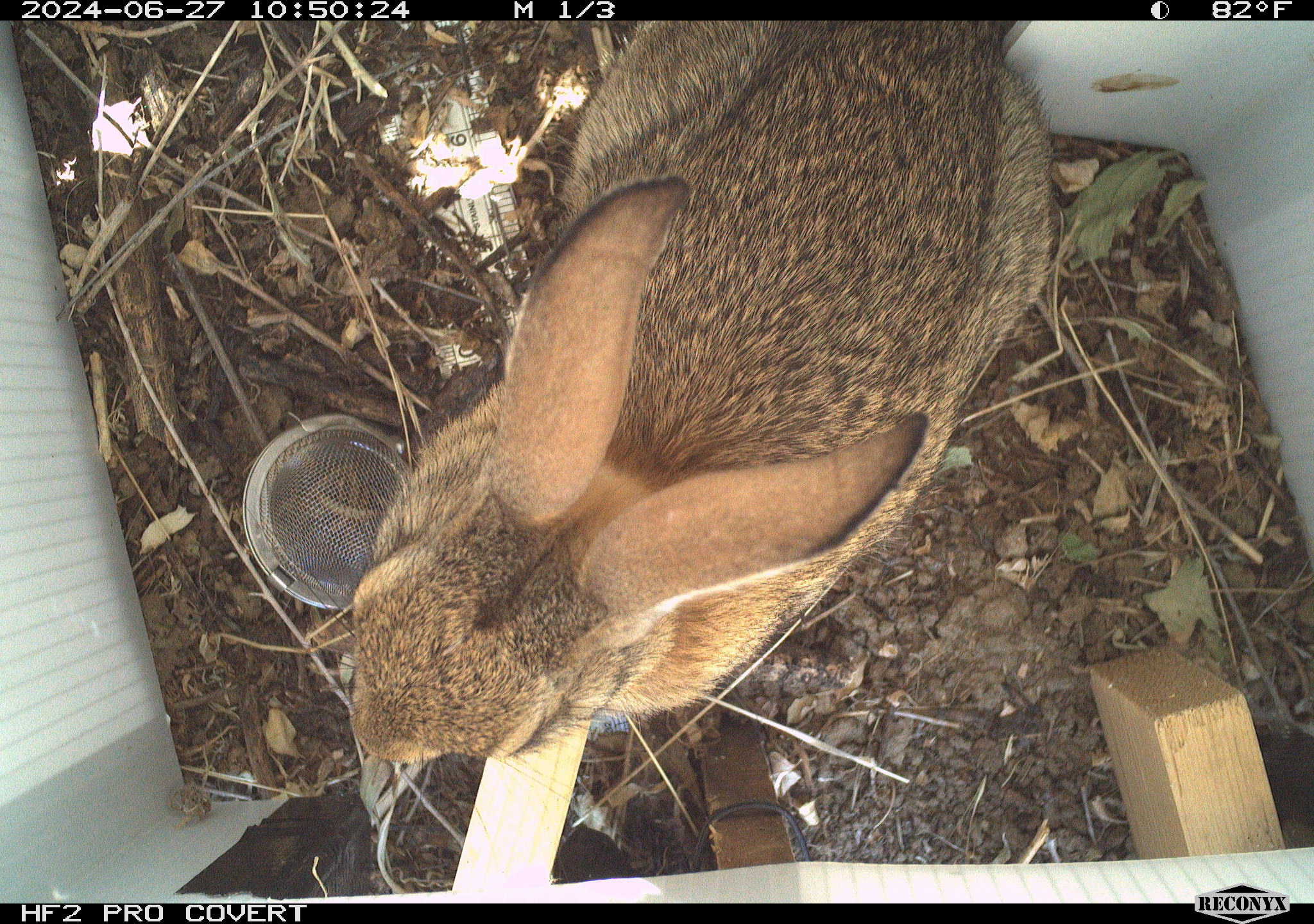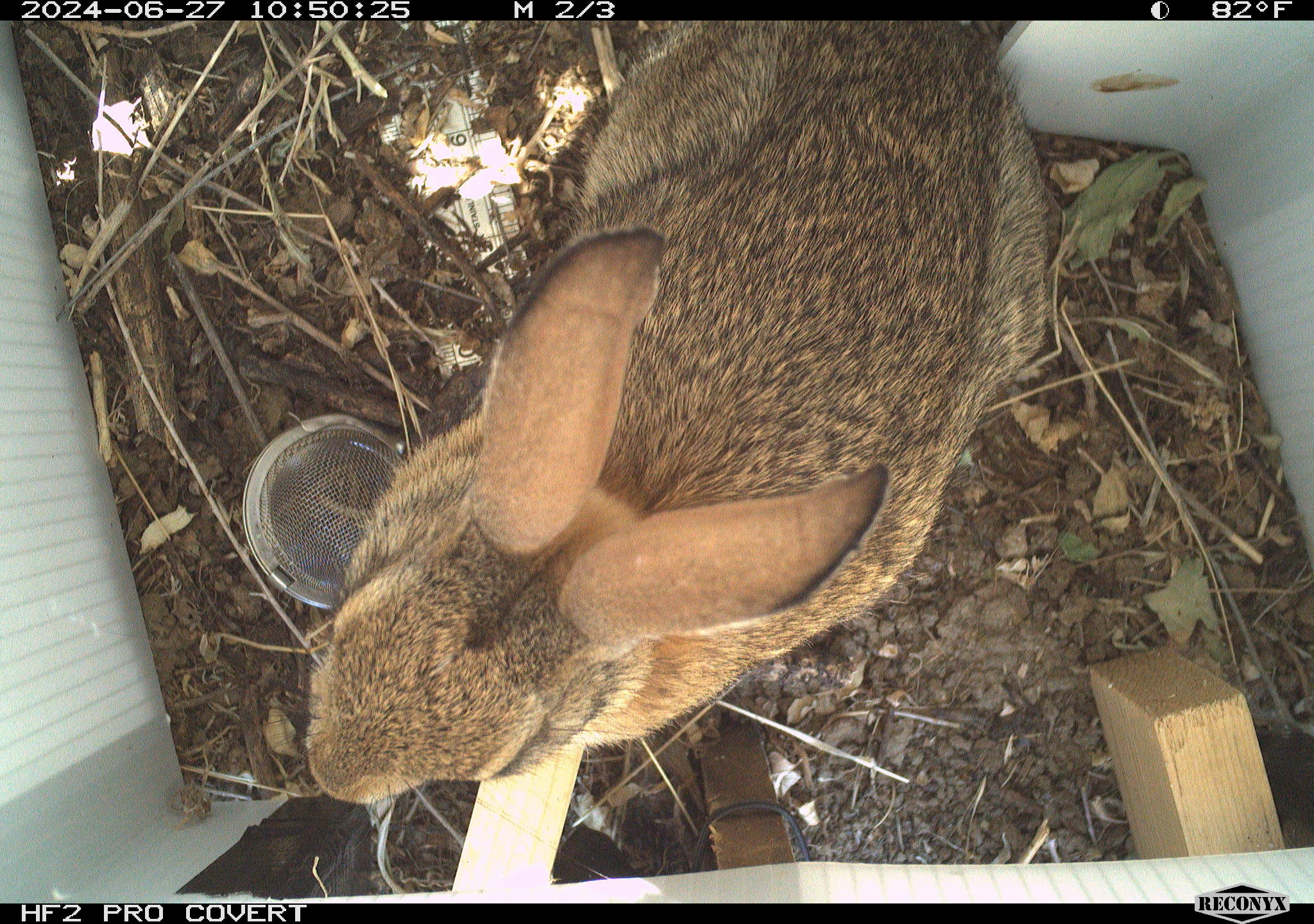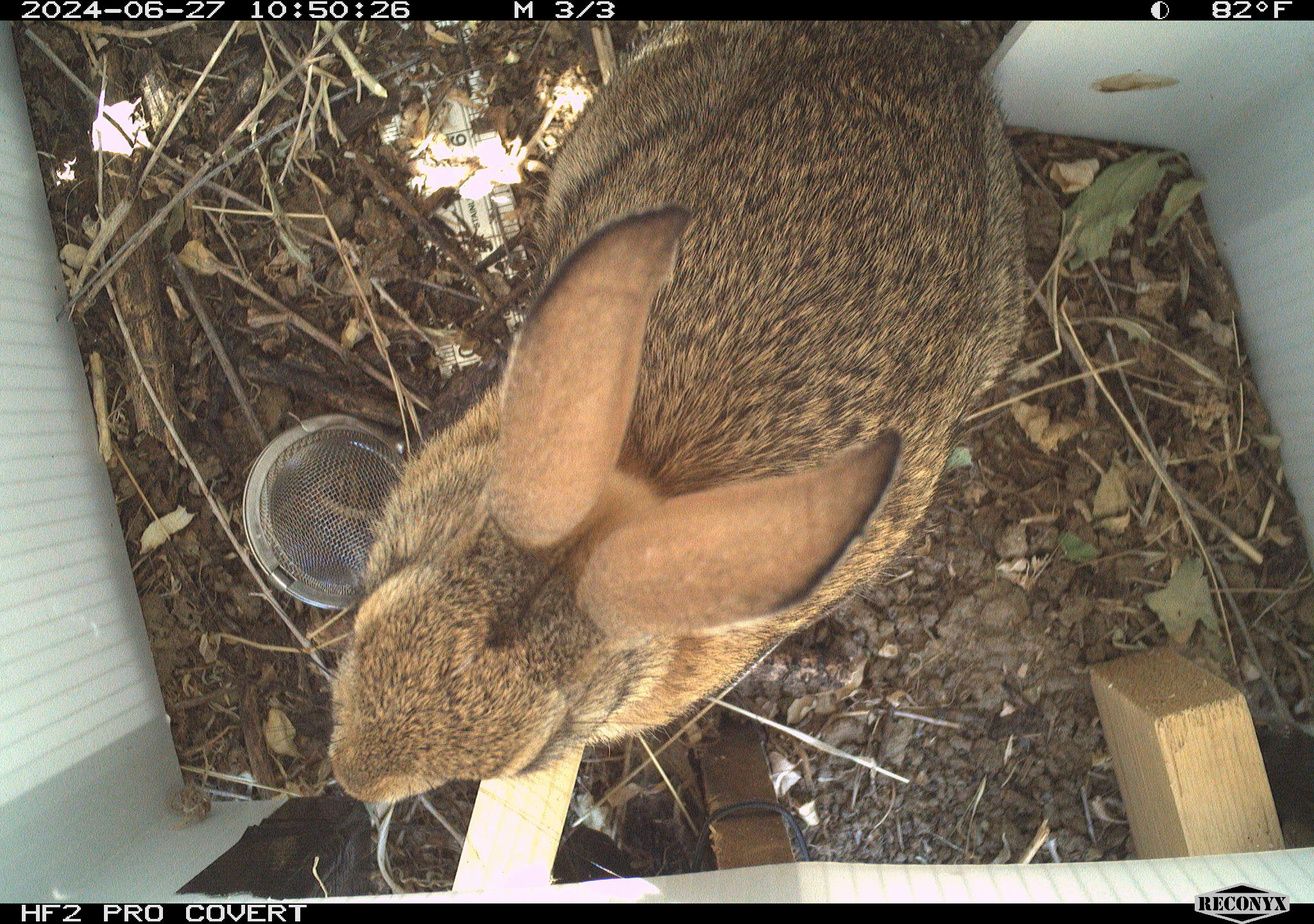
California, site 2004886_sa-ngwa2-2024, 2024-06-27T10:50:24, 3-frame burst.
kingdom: Animalia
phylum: Chordata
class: Mammalia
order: Lagomorpha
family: Leporidae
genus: Sylvilagus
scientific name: Sylvilagus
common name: cottontail rabbits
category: sylvilagus species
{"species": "sylvilagus species (cottontail rabbits) (Sylvilagus)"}